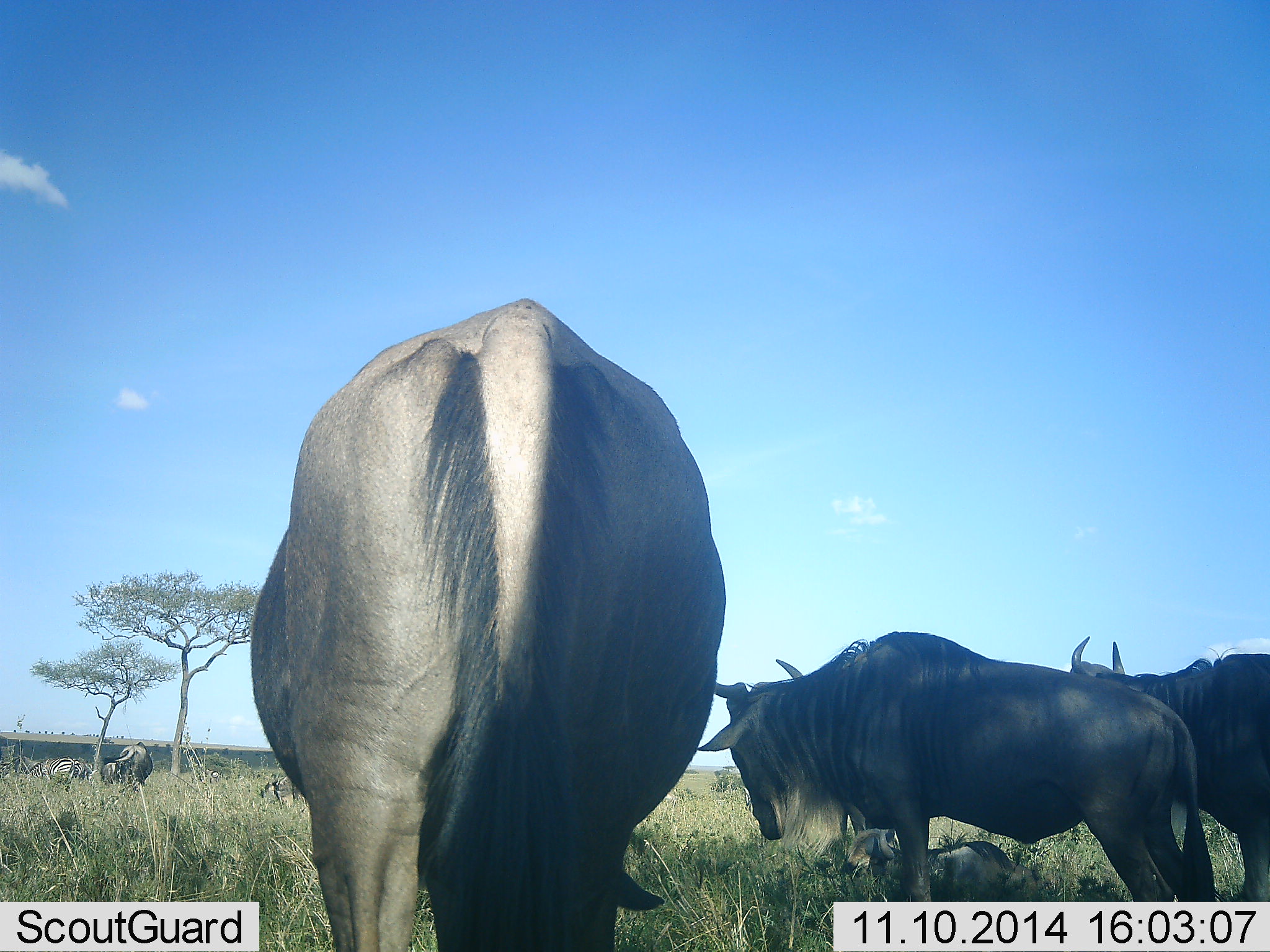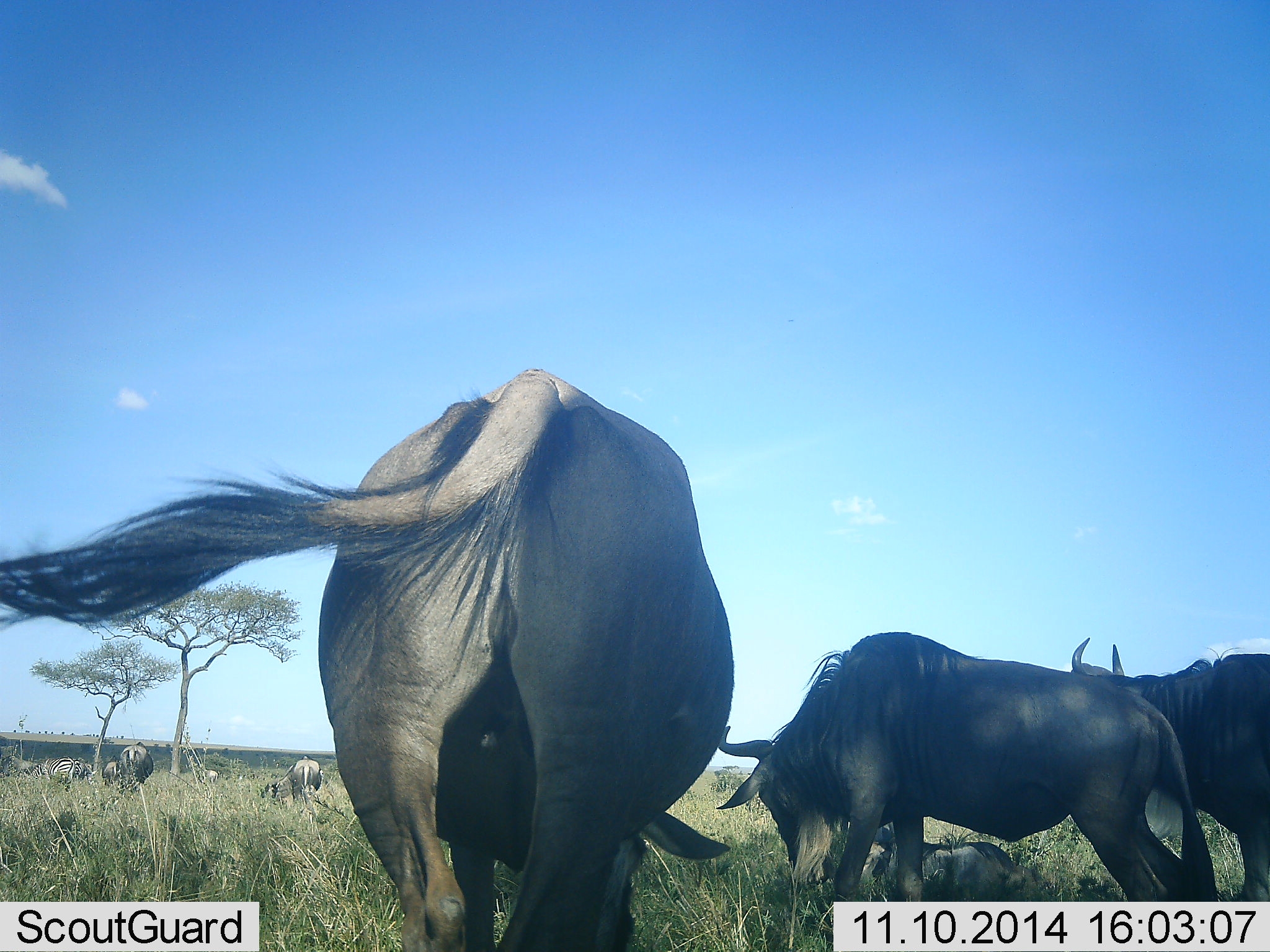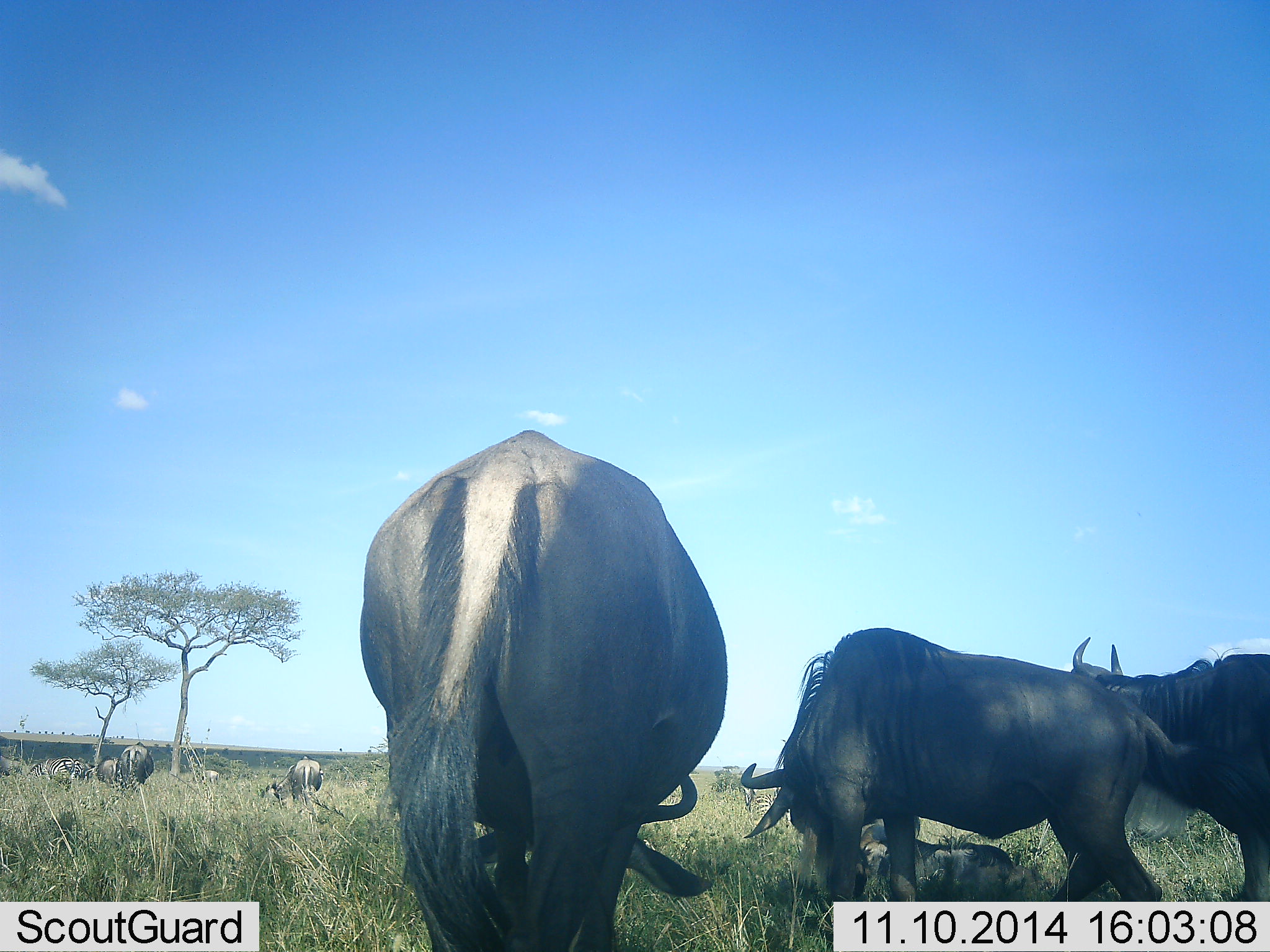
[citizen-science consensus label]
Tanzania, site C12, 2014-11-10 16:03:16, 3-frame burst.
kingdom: Animalia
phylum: Chordata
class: Mammalia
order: Artiodactyla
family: Bovidae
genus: Connochaetes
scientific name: Connochaetes taurinus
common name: blue wildebeest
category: wildebeest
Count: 11-50.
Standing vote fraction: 42%.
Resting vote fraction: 50%.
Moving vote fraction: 25%.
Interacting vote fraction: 8%.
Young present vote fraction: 25%.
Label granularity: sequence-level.